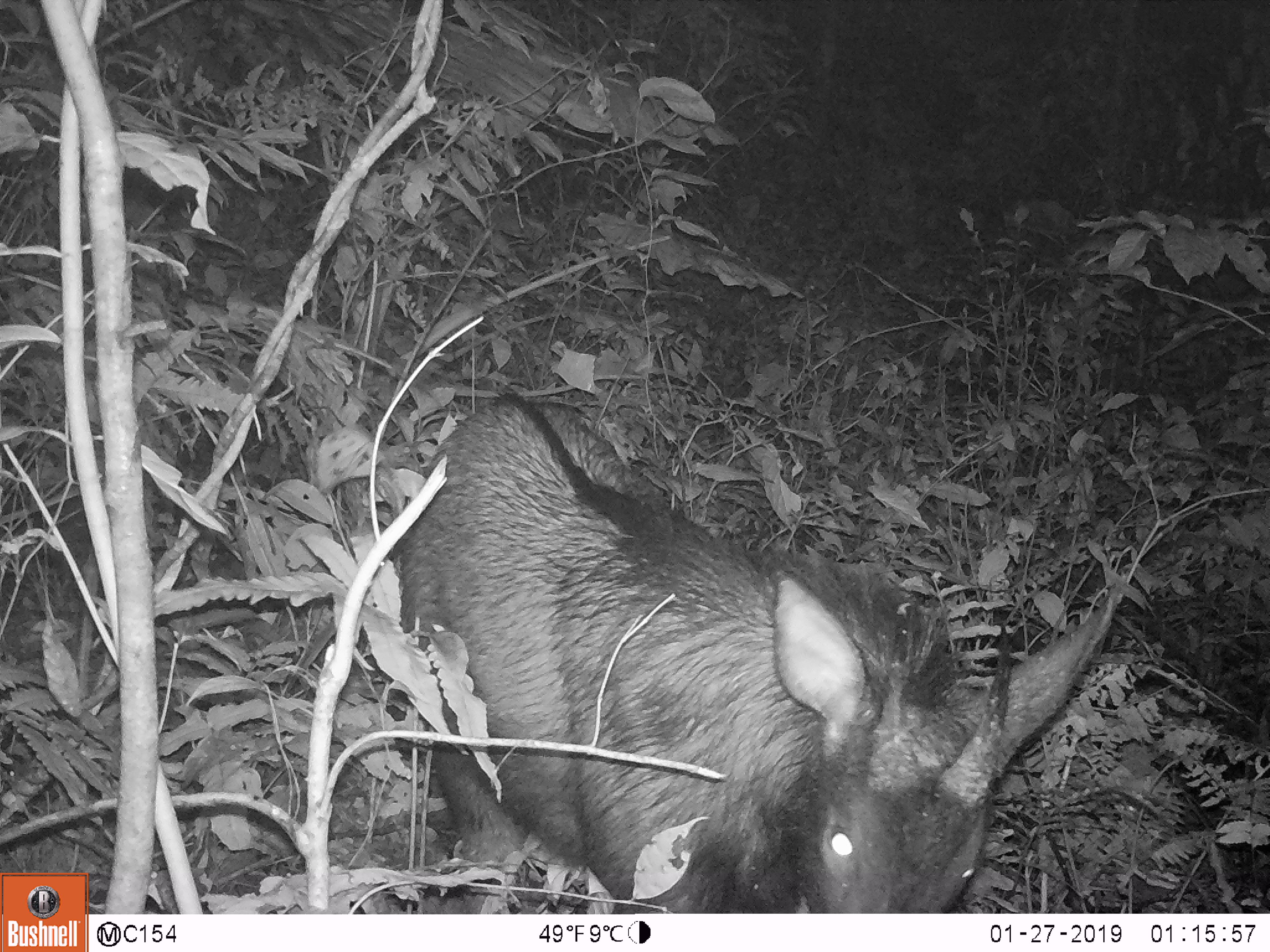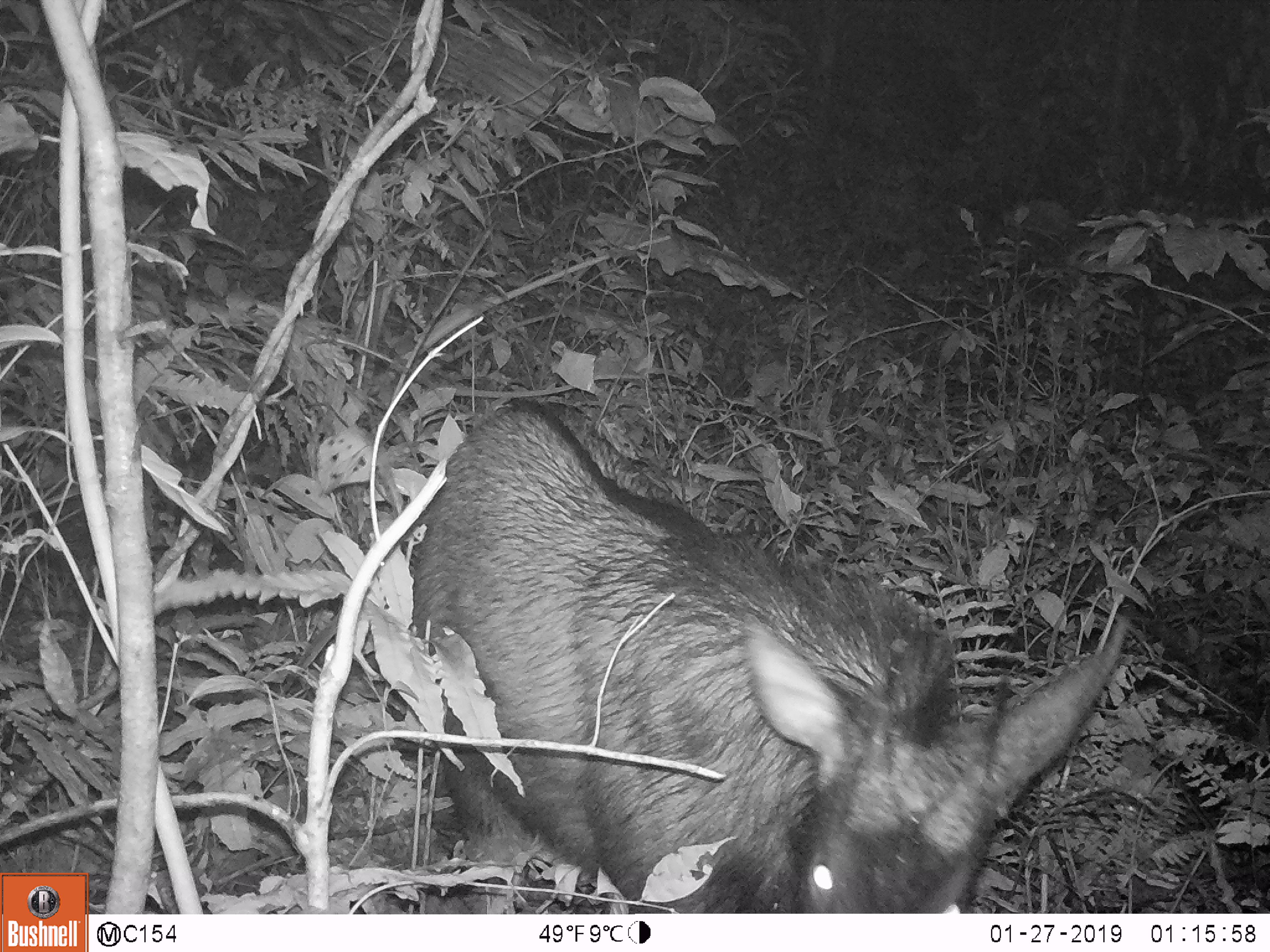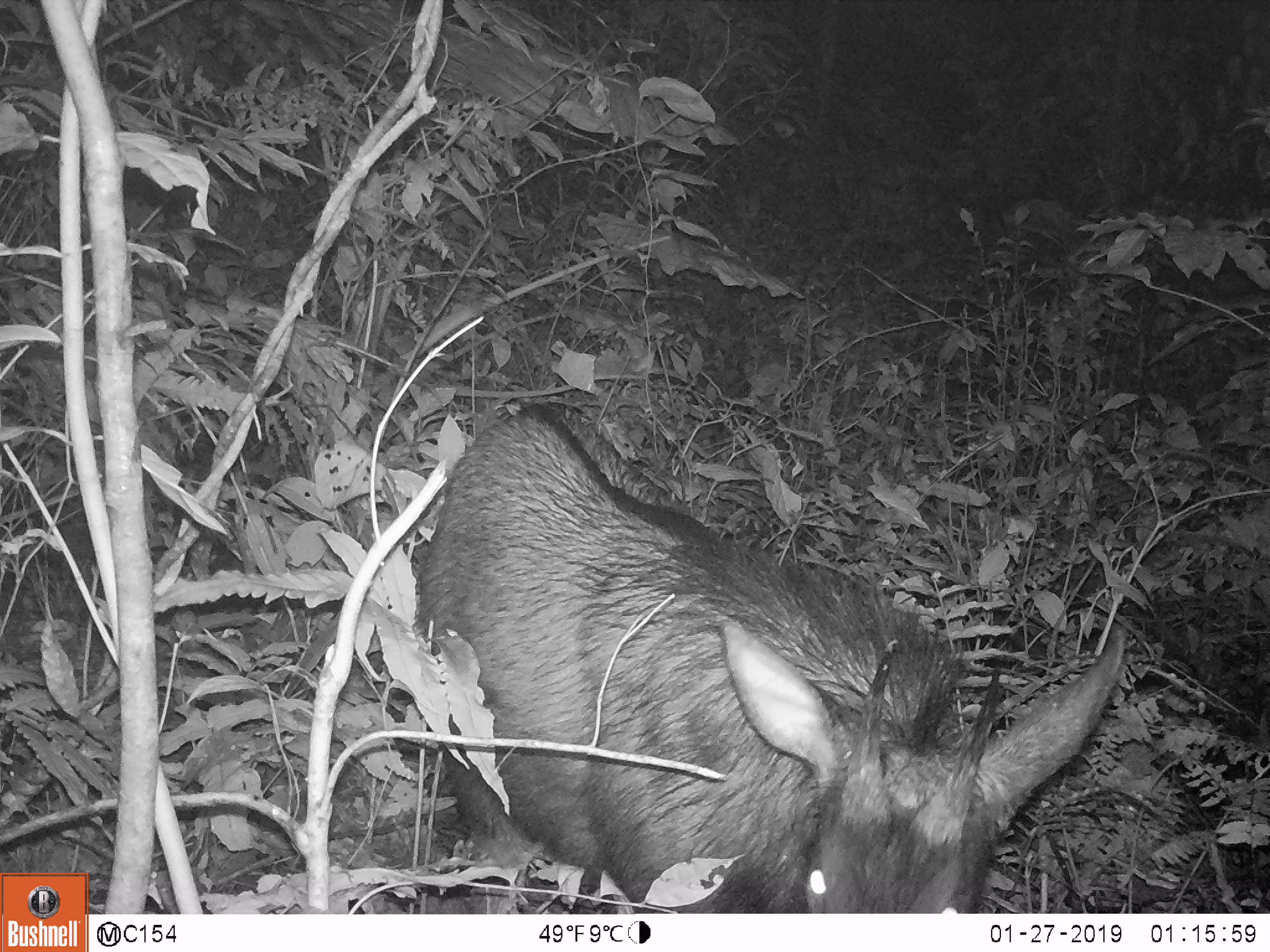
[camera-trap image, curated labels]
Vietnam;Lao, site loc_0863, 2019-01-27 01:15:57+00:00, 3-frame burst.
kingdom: Animalia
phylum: Chordata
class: Mammalia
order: Artiodactyla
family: Bovidae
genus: Capricornis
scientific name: Capricornis sumatraensis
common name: chinese serow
Chinese serow (Capricornis sumatraensis). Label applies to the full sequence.